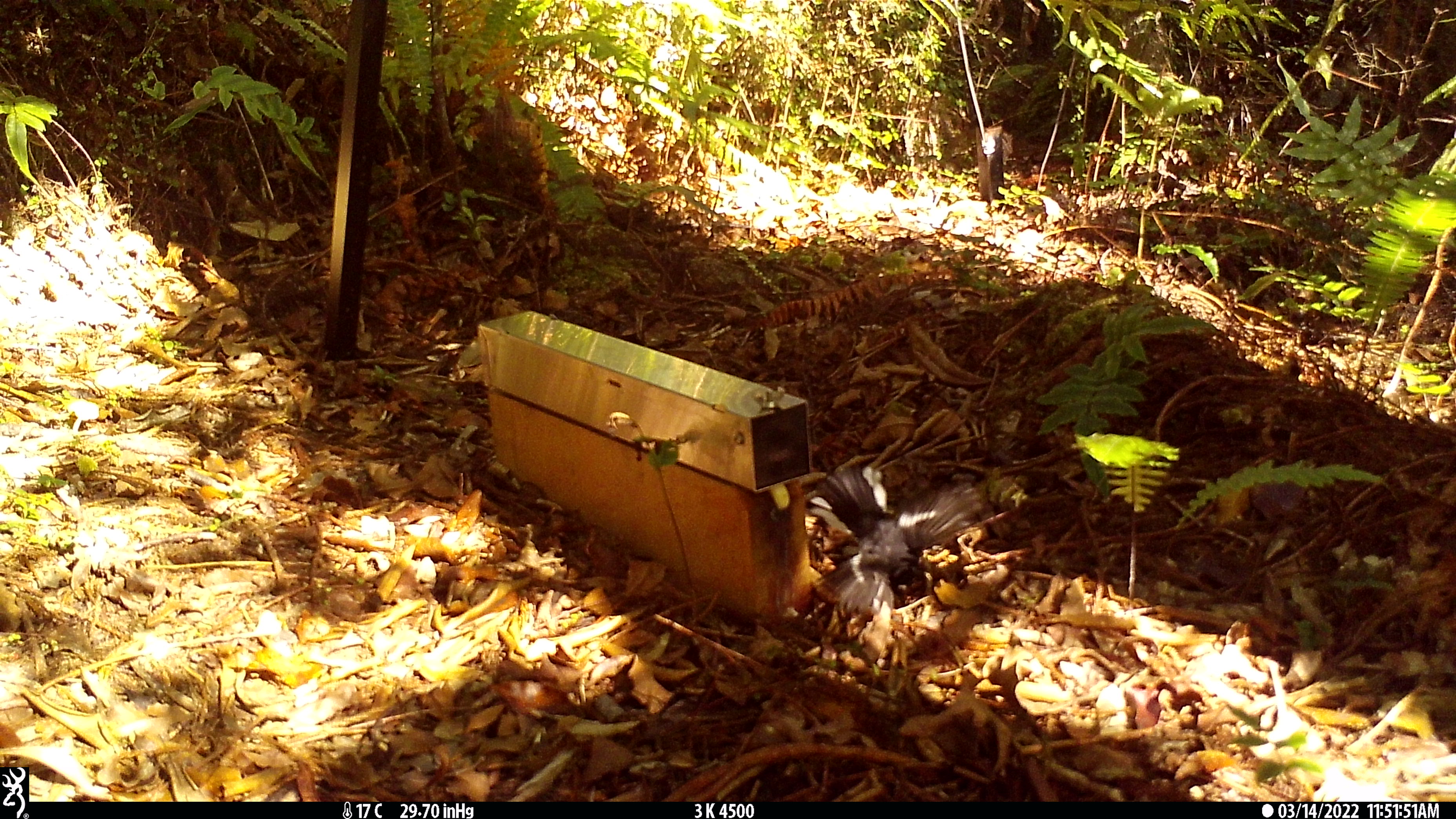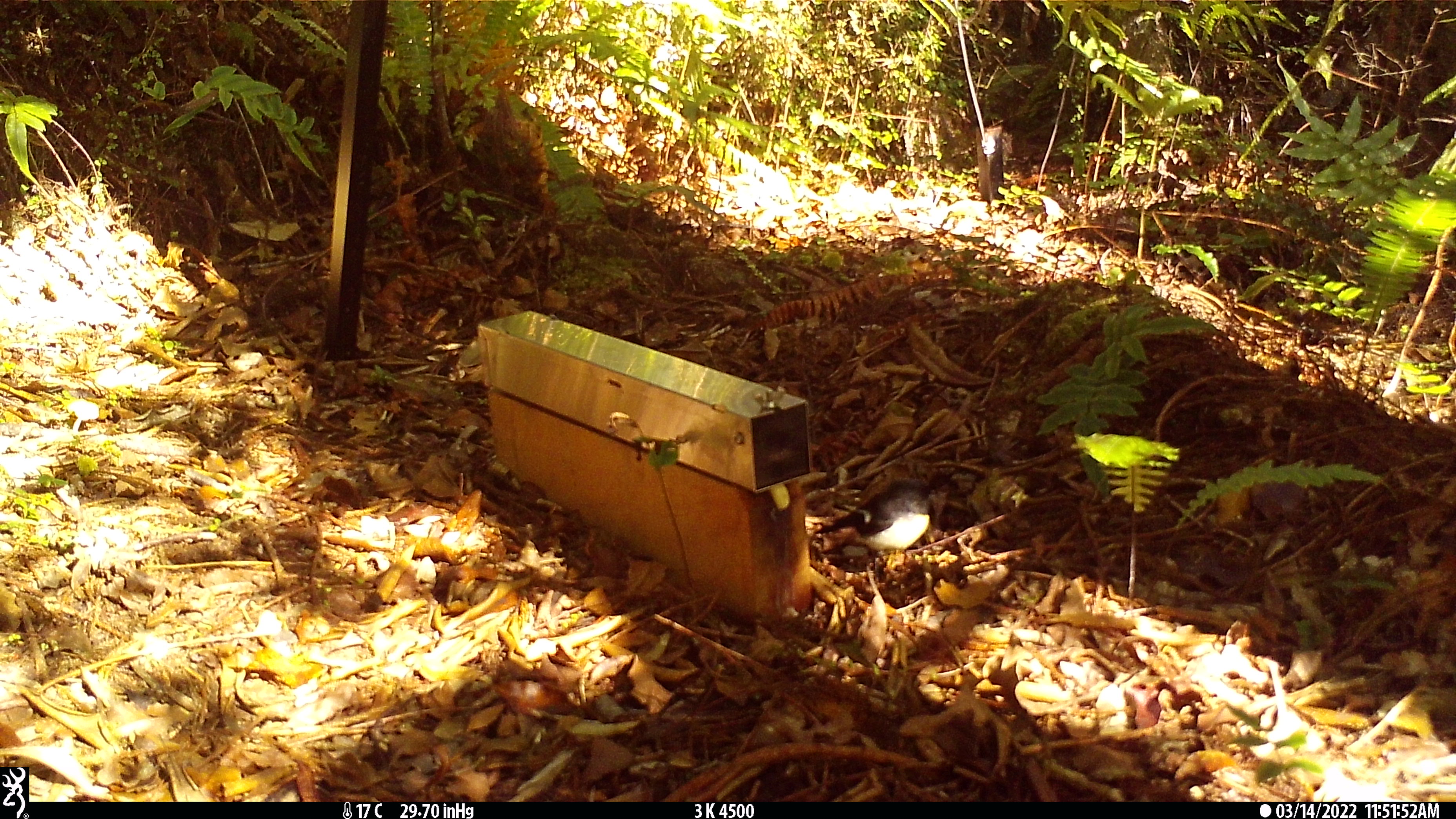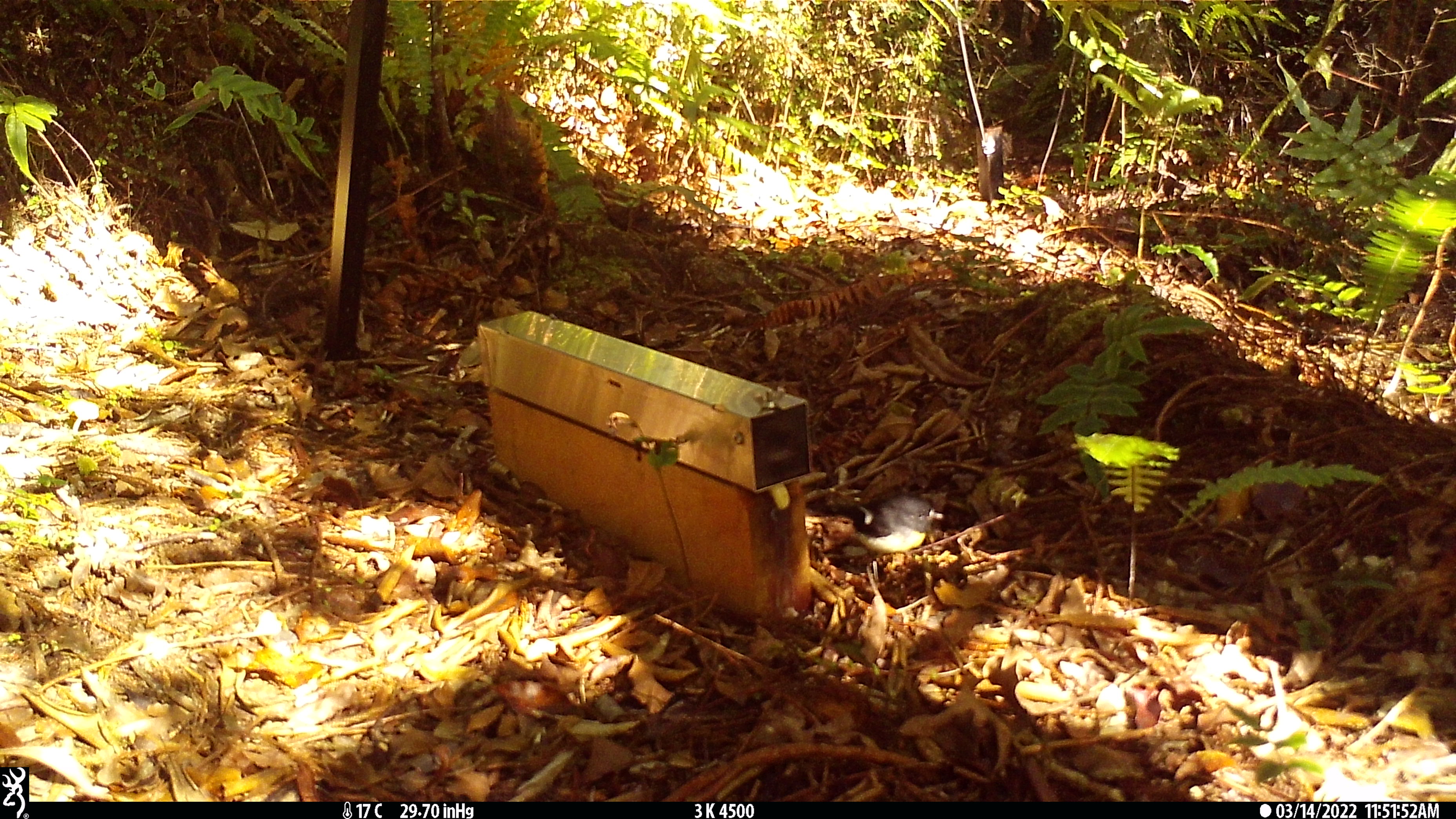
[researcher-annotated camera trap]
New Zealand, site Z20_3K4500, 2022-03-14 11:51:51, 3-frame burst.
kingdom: Animalia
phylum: Chordata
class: Aves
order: Passeriformes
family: Petroicidae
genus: Petroica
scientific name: Petroica macrocephala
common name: tomtit